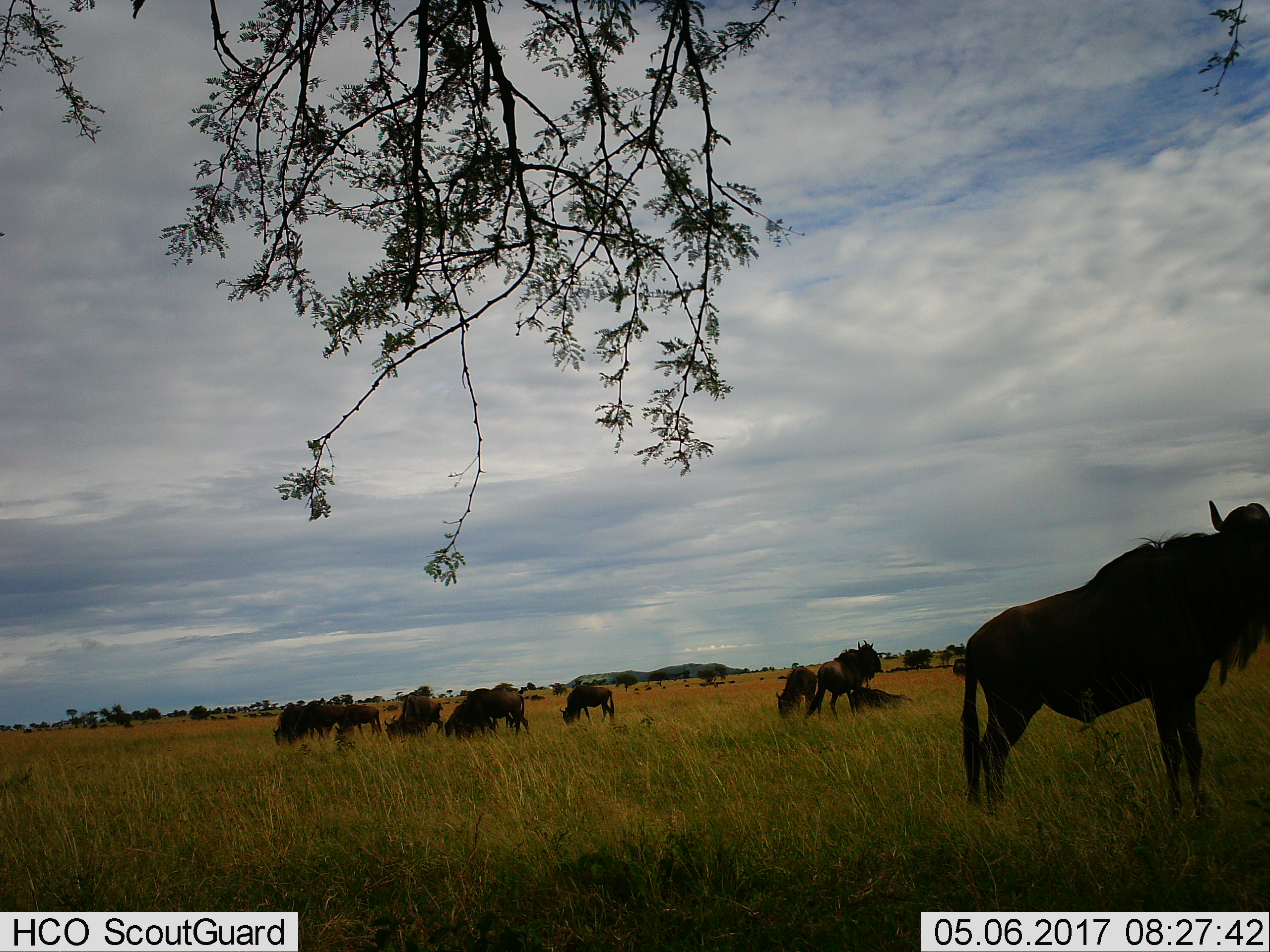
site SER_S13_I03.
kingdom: Animalia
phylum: Chordata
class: Mammalia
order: Artiodactyla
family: Bovidae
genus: Connochaetes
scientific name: Connochaetes taurinus taurinus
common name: blue wildebeest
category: wildebeestblue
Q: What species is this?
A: Wildebeestblue (blue wildebeest) (Connochaetes taurinus taurinus).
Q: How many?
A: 11-50.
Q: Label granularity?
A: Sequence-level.